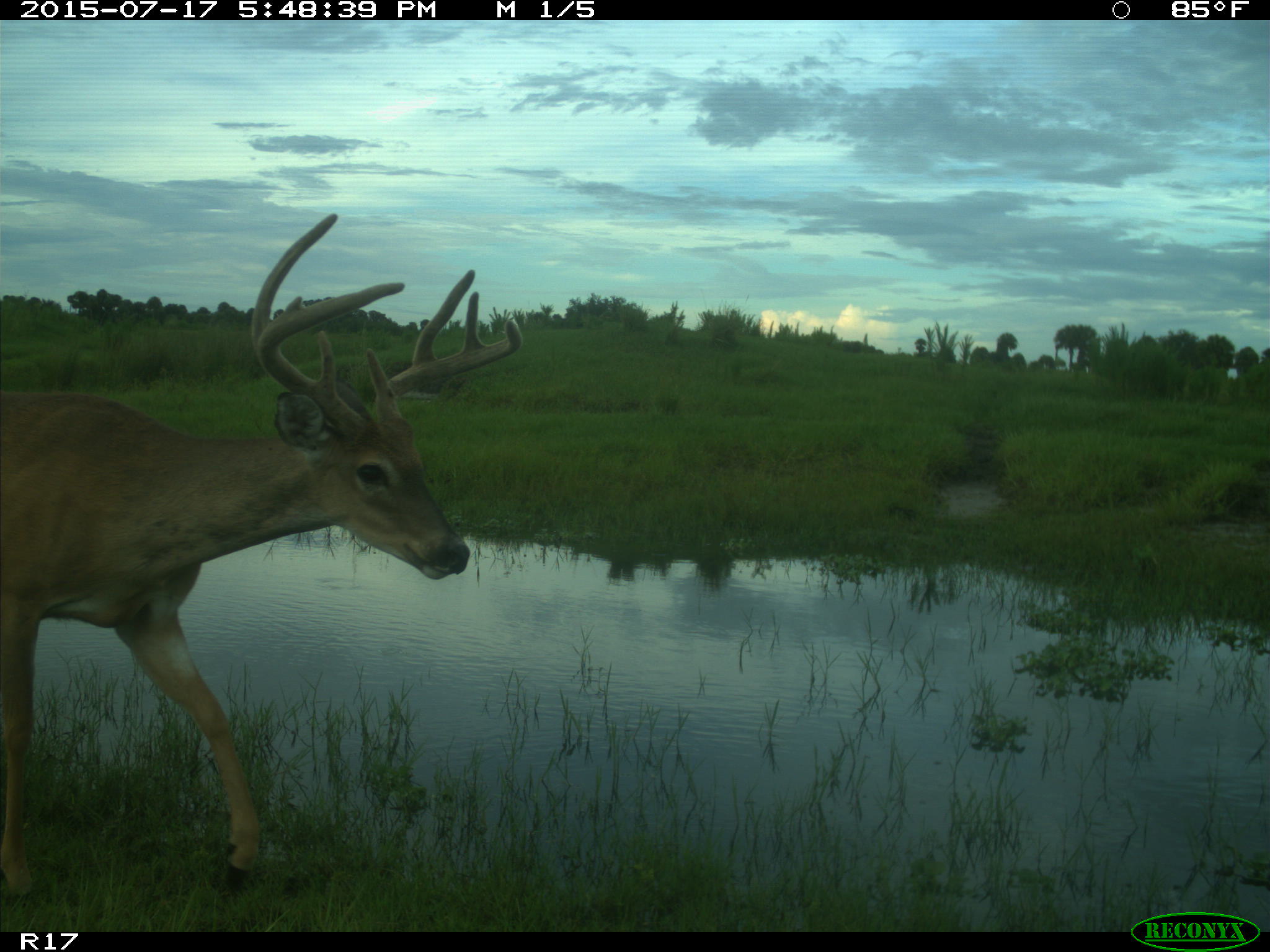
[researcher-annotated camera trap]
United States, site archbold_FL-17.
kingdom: Animalia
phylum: Chordata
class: Mammalia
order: Artiodactyla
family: Cervidae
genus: Odocoileus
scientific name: Odocoileus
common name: deer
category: unidentified deer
Unidentified deer (deer) (Odocoileus).